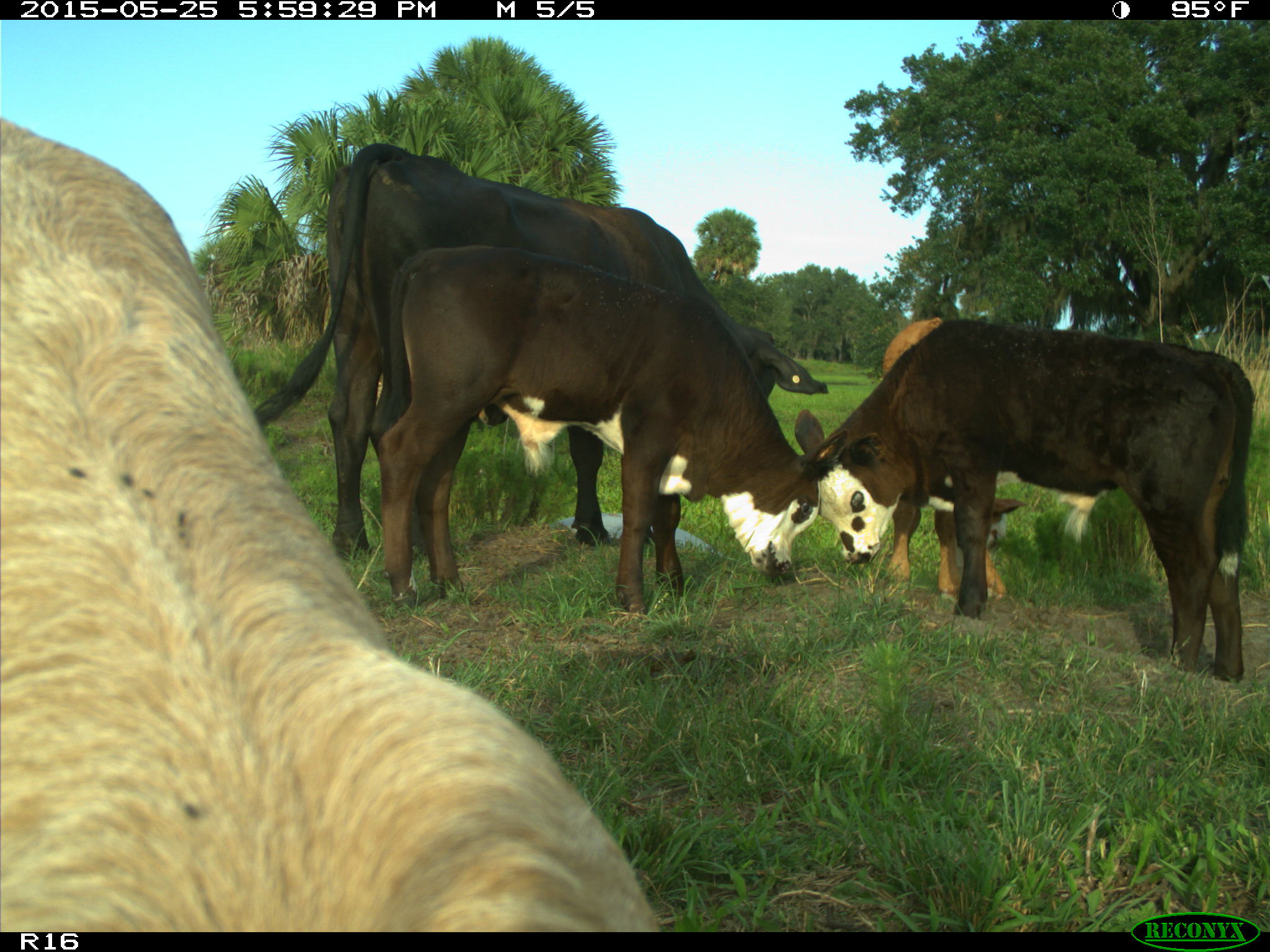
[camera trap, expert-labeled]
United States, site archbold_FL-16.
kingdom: Animalia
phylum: Chordata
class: Mammalia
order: Artiodactyla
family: Bovidae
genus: Bos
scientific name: Bos taurus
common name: domestic cow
Bos taurus (domestic cow).